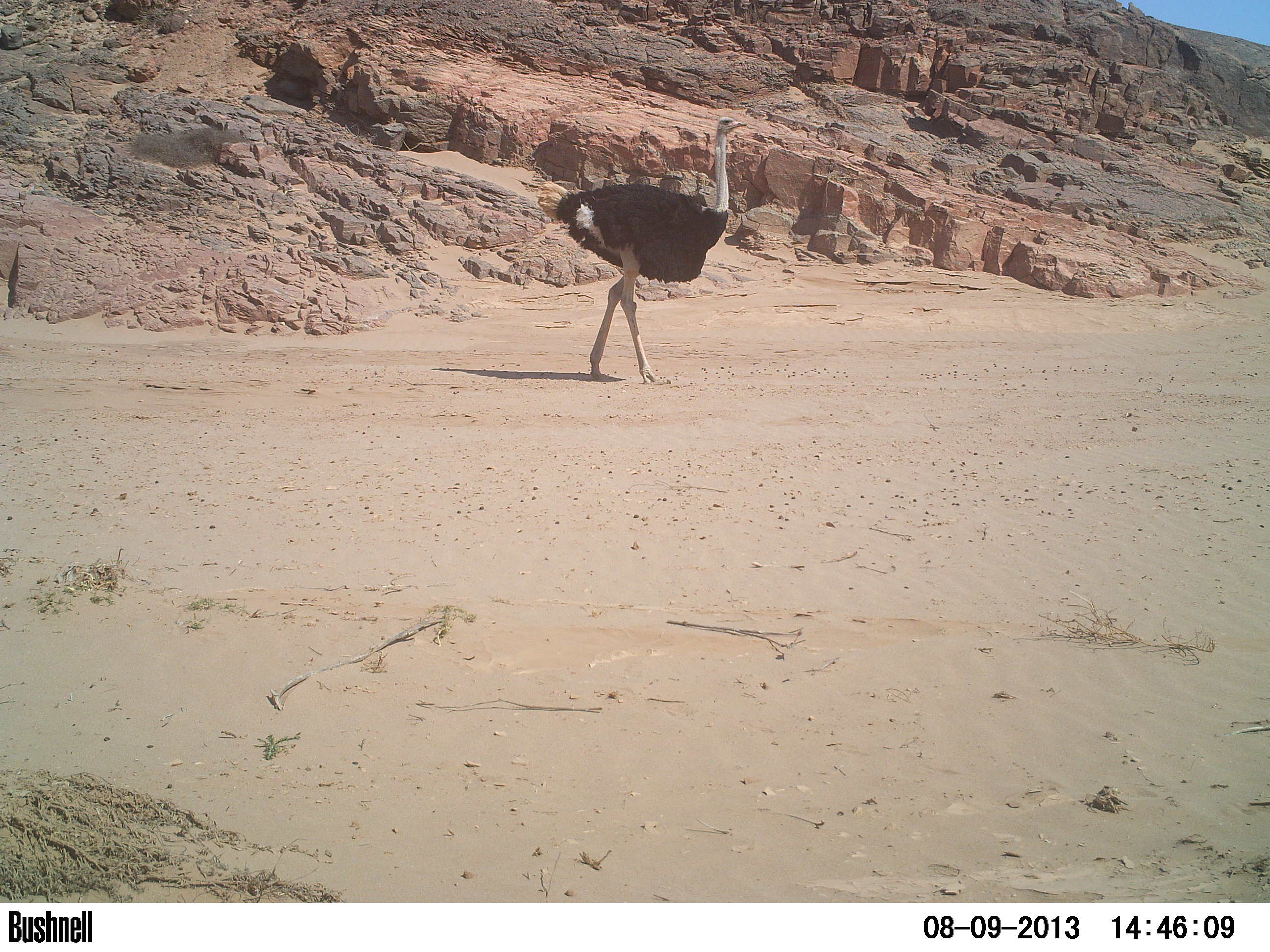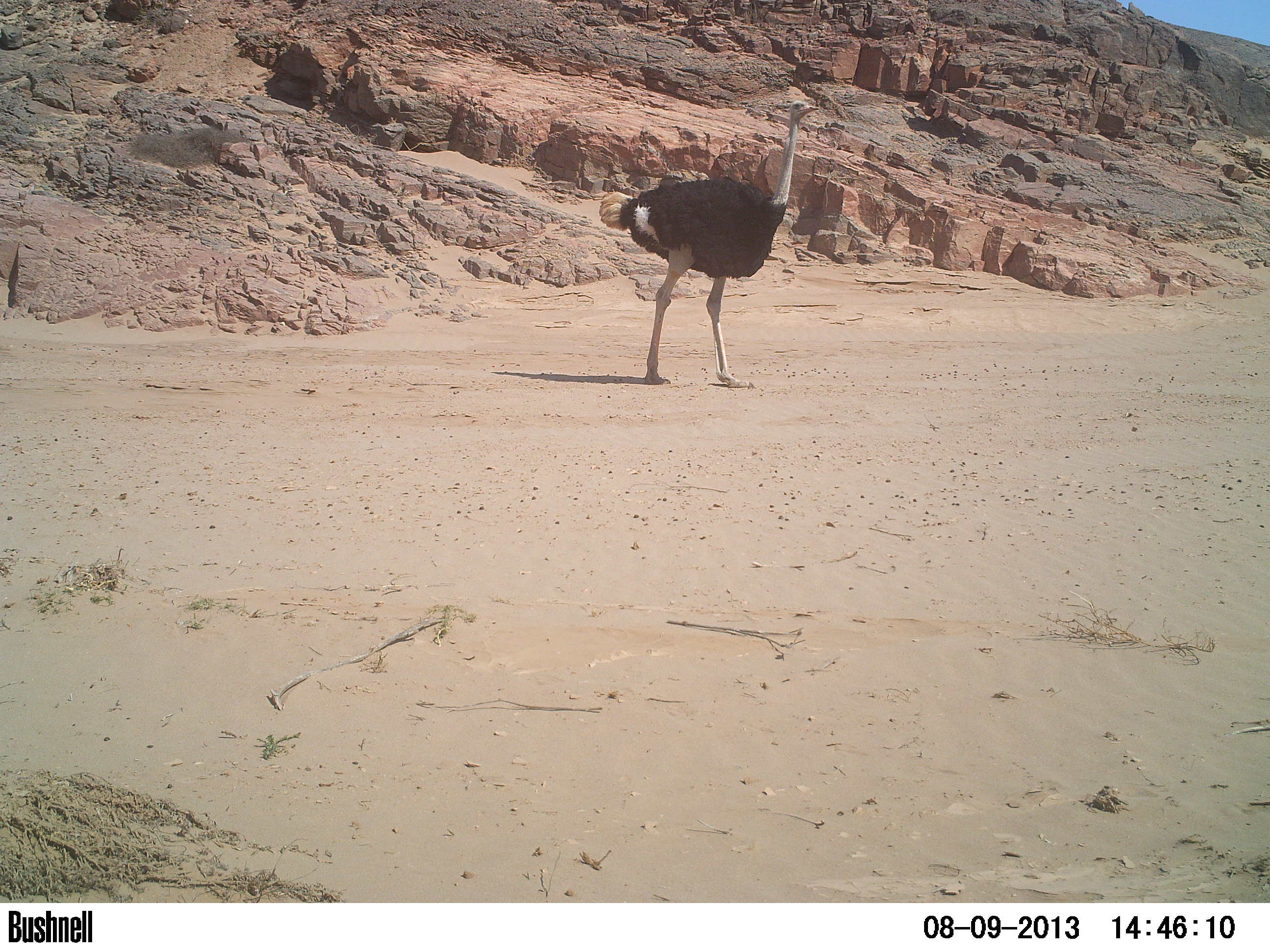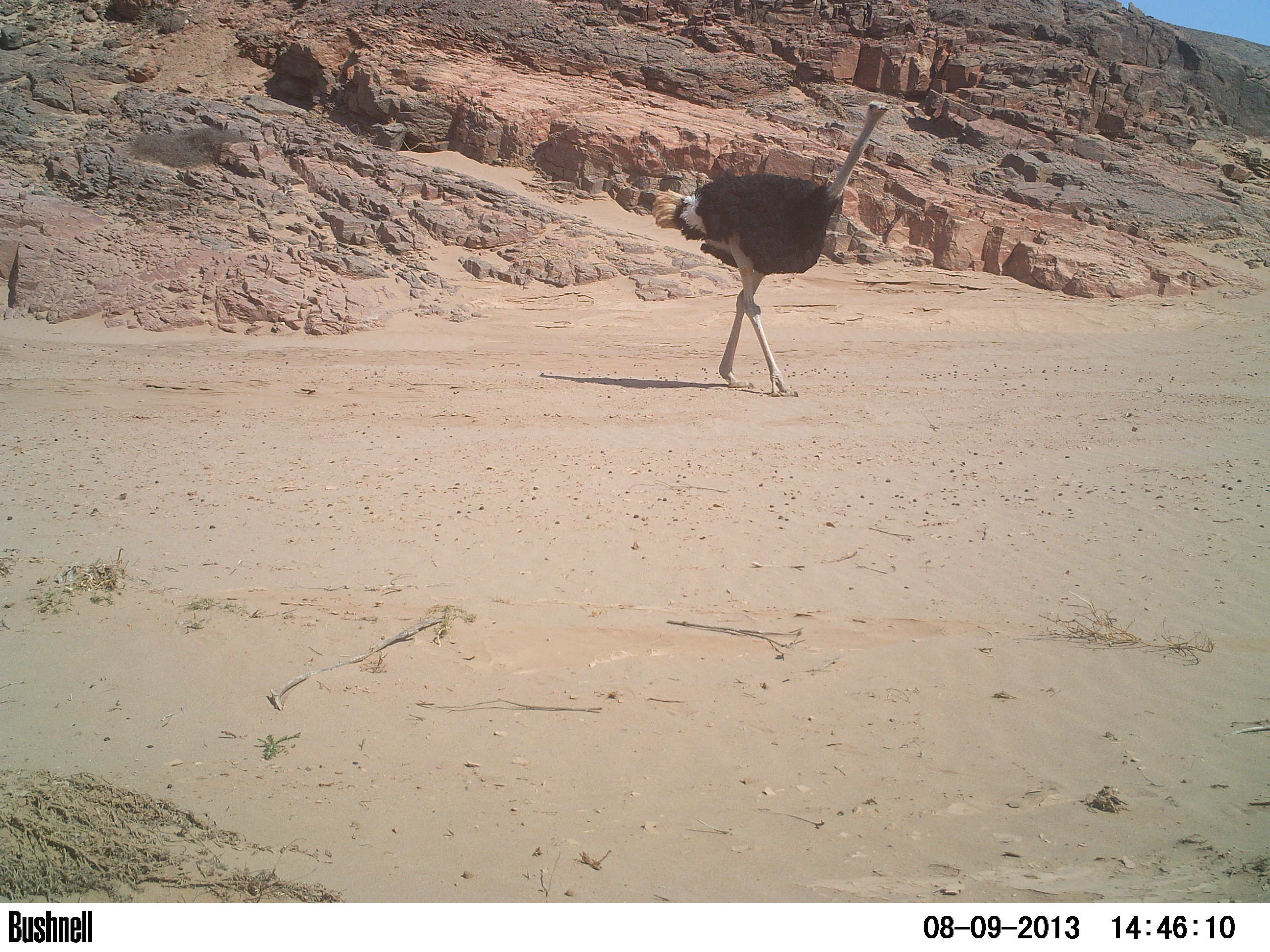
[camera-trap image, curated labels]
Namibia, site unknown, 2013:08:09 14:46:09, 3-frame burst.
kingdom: Animalia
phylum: Chordata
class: Aves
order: Struthioniformes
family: Struthionidae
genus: Struthio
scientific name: Struthio camelus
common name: common ostrich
Struthio camelus (common ostrich).